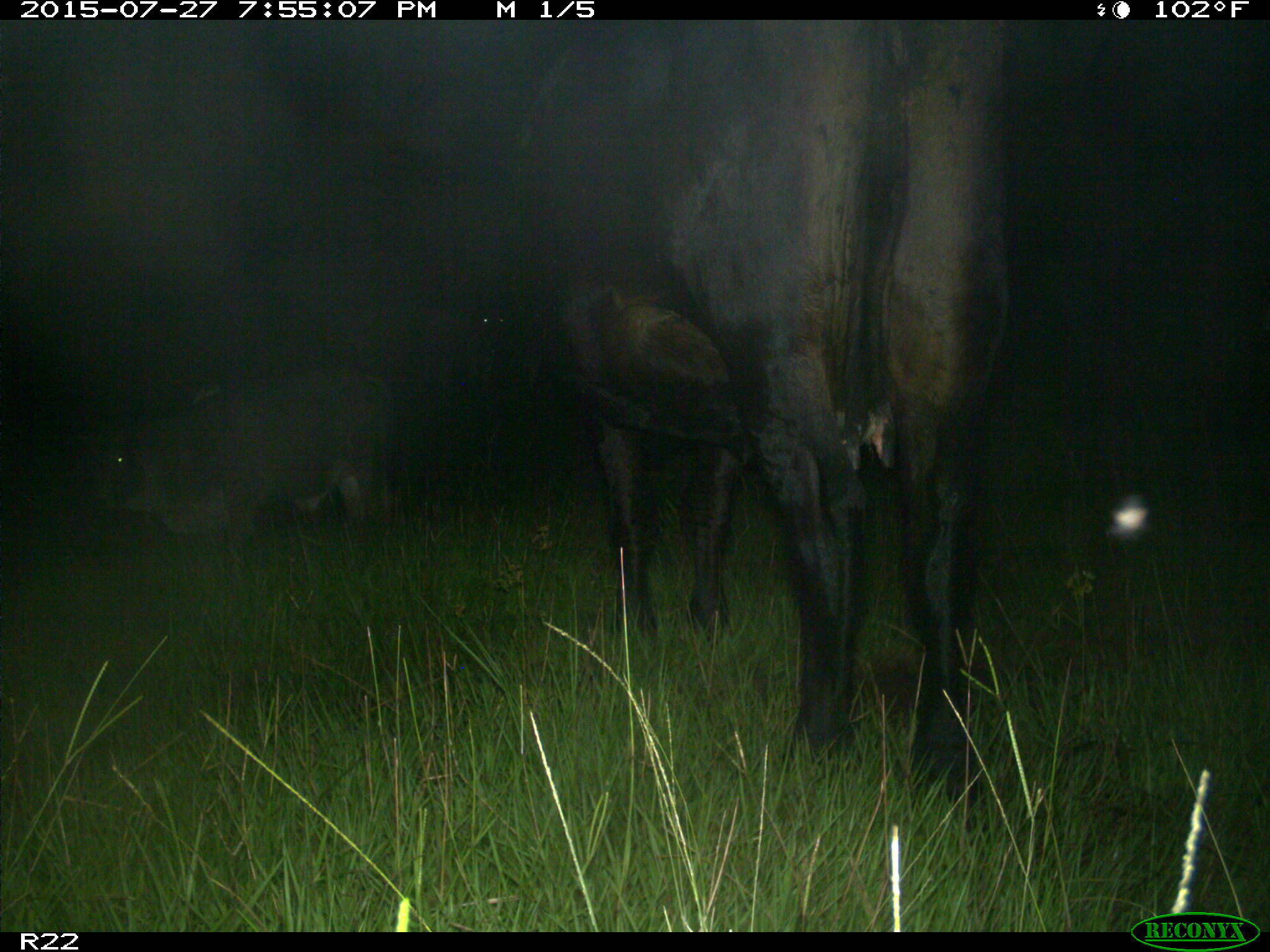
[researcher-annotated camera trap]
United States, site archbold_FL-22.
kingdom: Animalia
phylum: Chordata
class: Mammalia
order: Artiodactyla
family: Bovidae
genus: Bos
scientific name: Bos taurus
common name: domestic cow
Bos taurus (domestic cow).